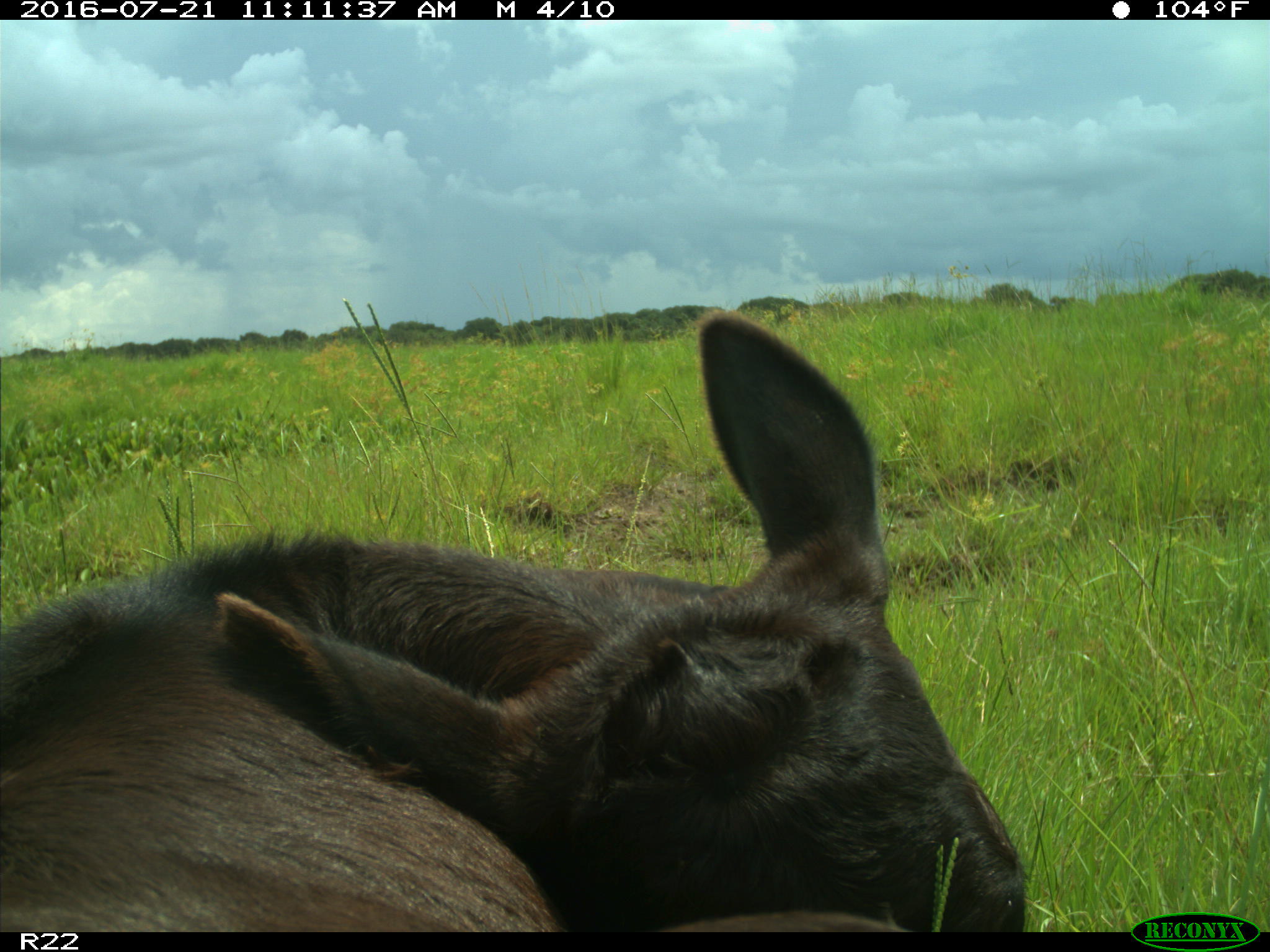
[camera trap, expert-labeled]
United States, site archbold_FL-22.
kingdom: Animalia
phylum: Chordata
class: Mammalia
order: Artiodactyla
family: Bovidae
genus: Bos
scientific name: Bos taurus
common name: domestic cow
Bos taurus (domestic cow).